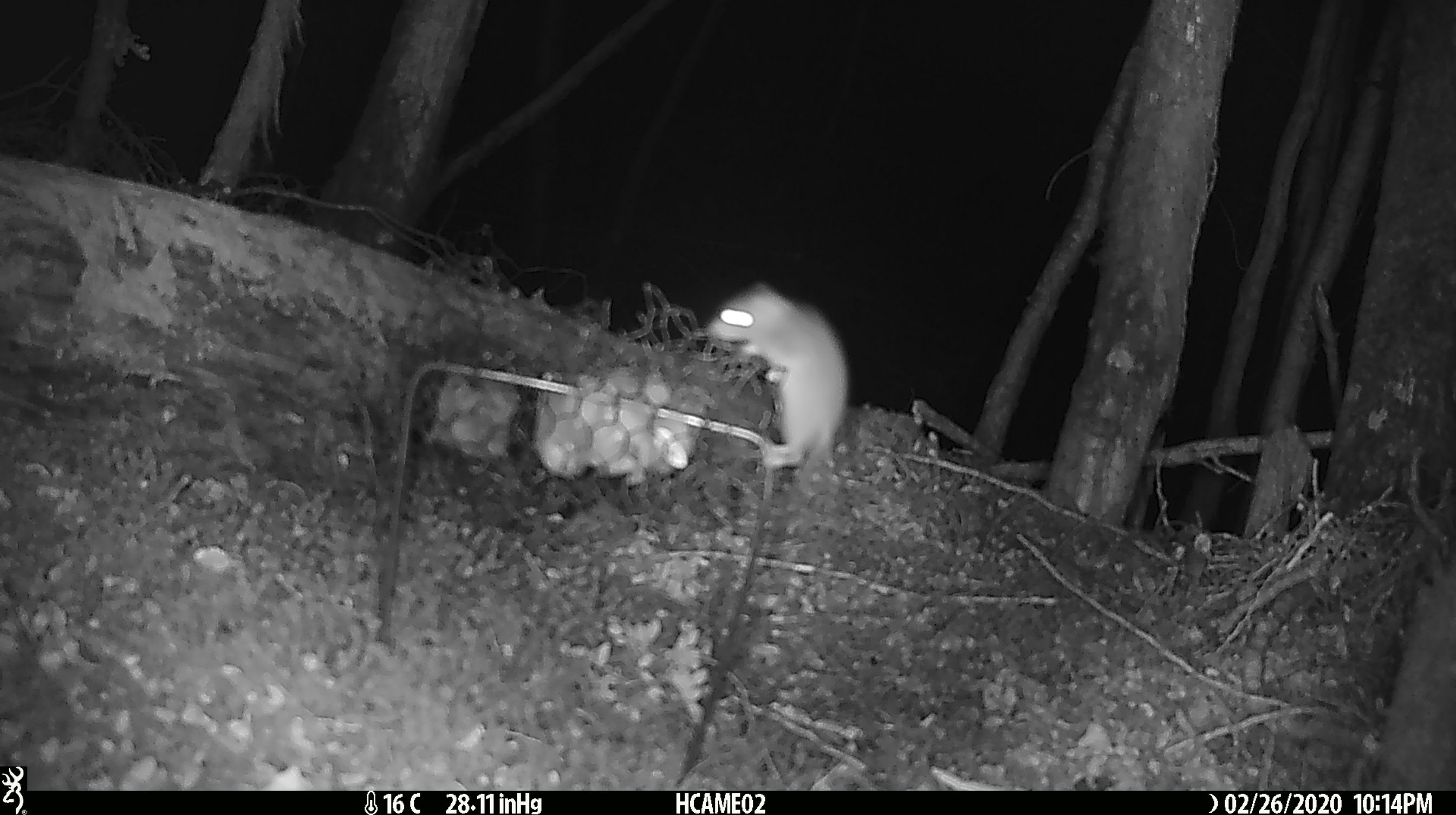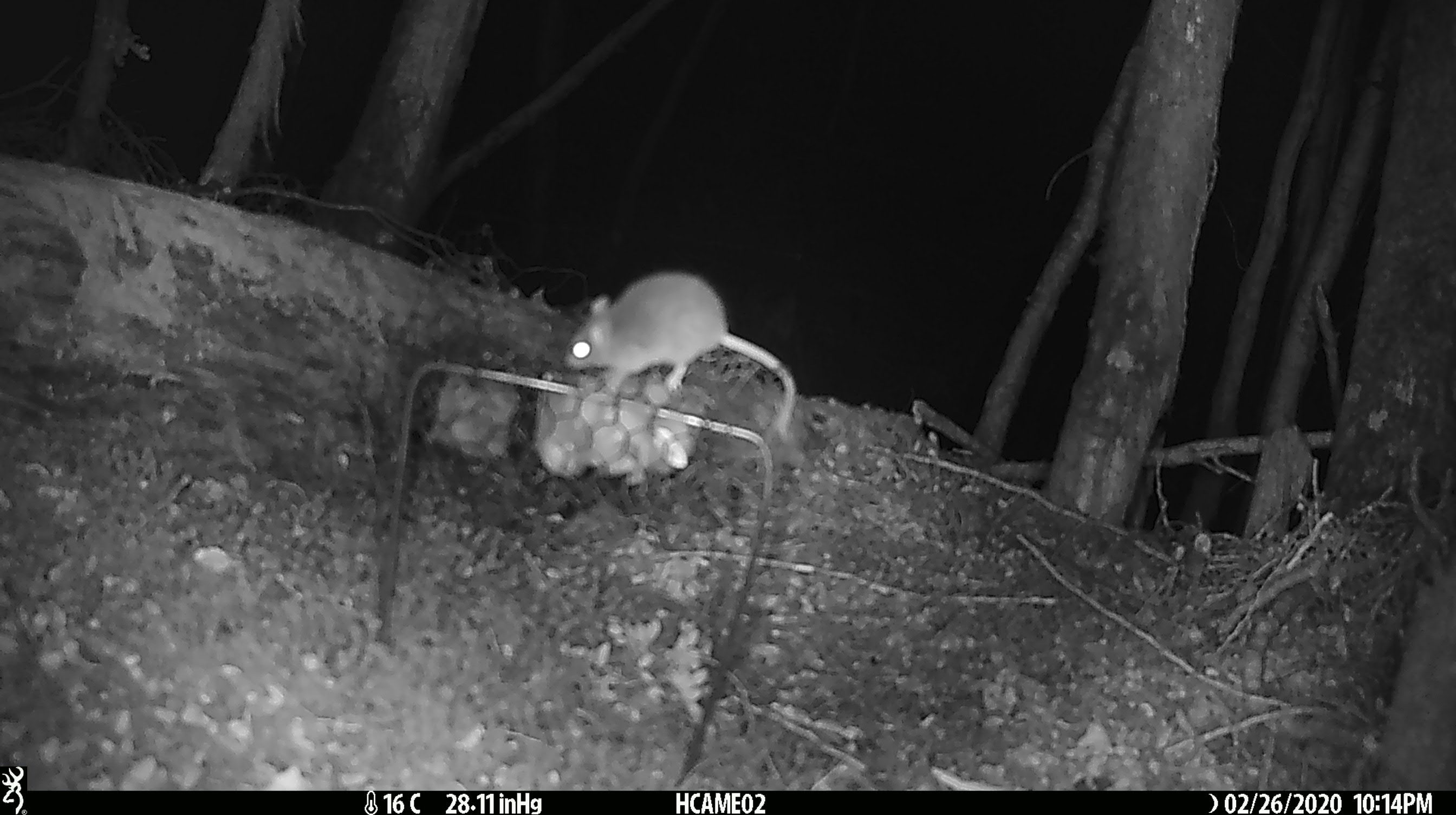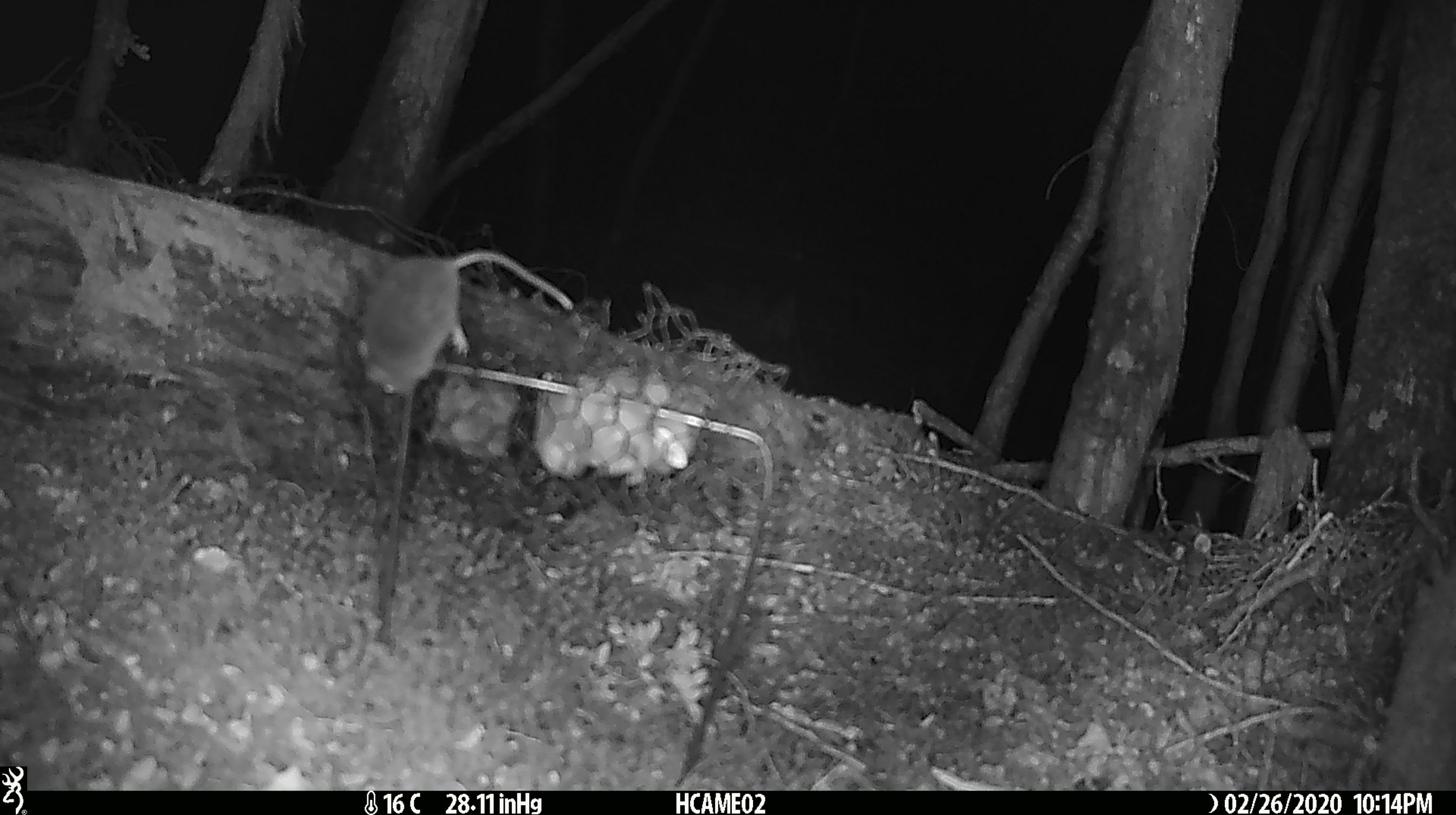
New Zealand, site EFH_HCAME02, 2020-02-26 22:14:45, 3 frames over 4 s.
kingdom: Animalia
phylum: Chordata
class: Mammalia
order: Rodentia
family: Muridae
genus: Mus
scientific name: Mus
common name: mouse